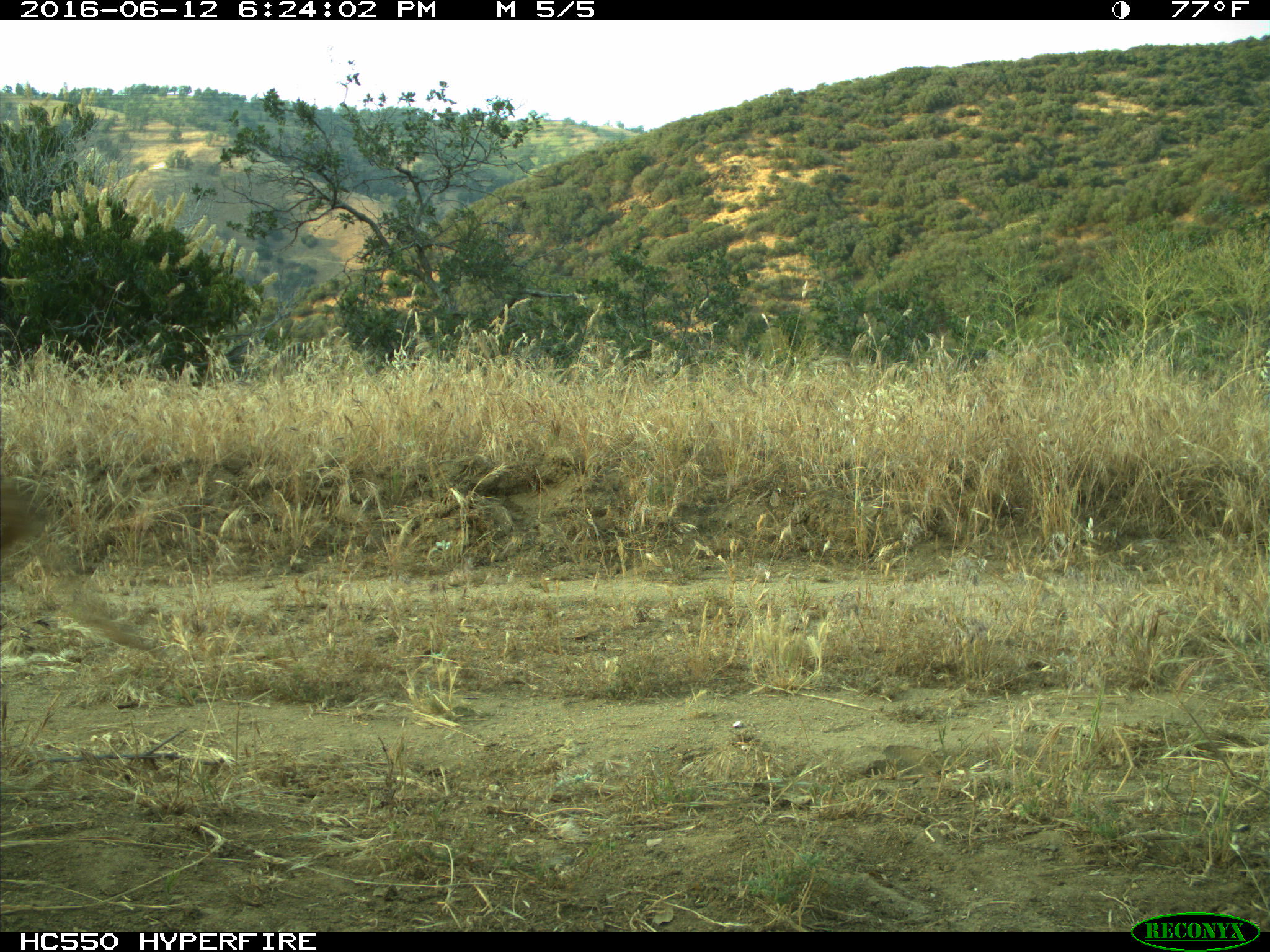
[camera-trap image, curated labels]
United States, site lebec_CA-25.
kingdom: Animalia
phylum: Chordata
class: Mammalia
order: Artiodactyla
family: Cervidae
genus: Odocoileus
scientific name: Odocoileus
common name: deer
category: unidentified deer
Unidentified deer (deer) (Odocoileus).